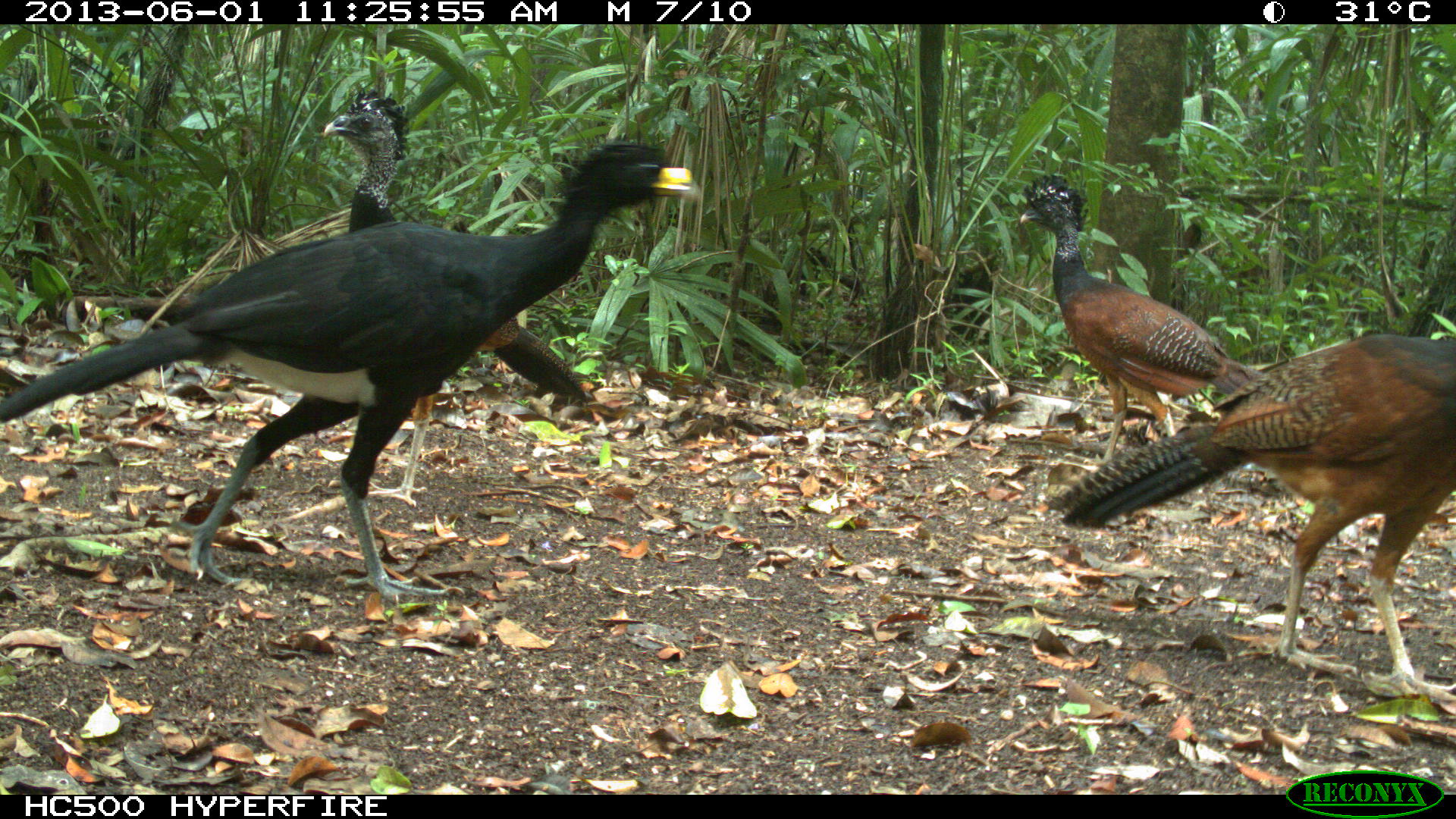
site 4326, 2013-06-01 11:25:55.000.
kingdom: Animalia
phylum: Chordata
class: Aves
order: Galliformes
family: Cracidae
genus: Crax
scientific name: Crax rubra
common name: great curassow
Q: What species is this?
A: Crax rubra (great curassow).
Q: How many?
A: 4.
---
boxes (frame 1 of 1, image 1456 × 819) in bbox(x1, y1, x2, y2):
crax rubra: bbox(0, 140, 693, 602); bbox(1040, 330, 1452, 693); bbox(322, 86, 596, 507); bbox(1019, 172, 1261, 472)